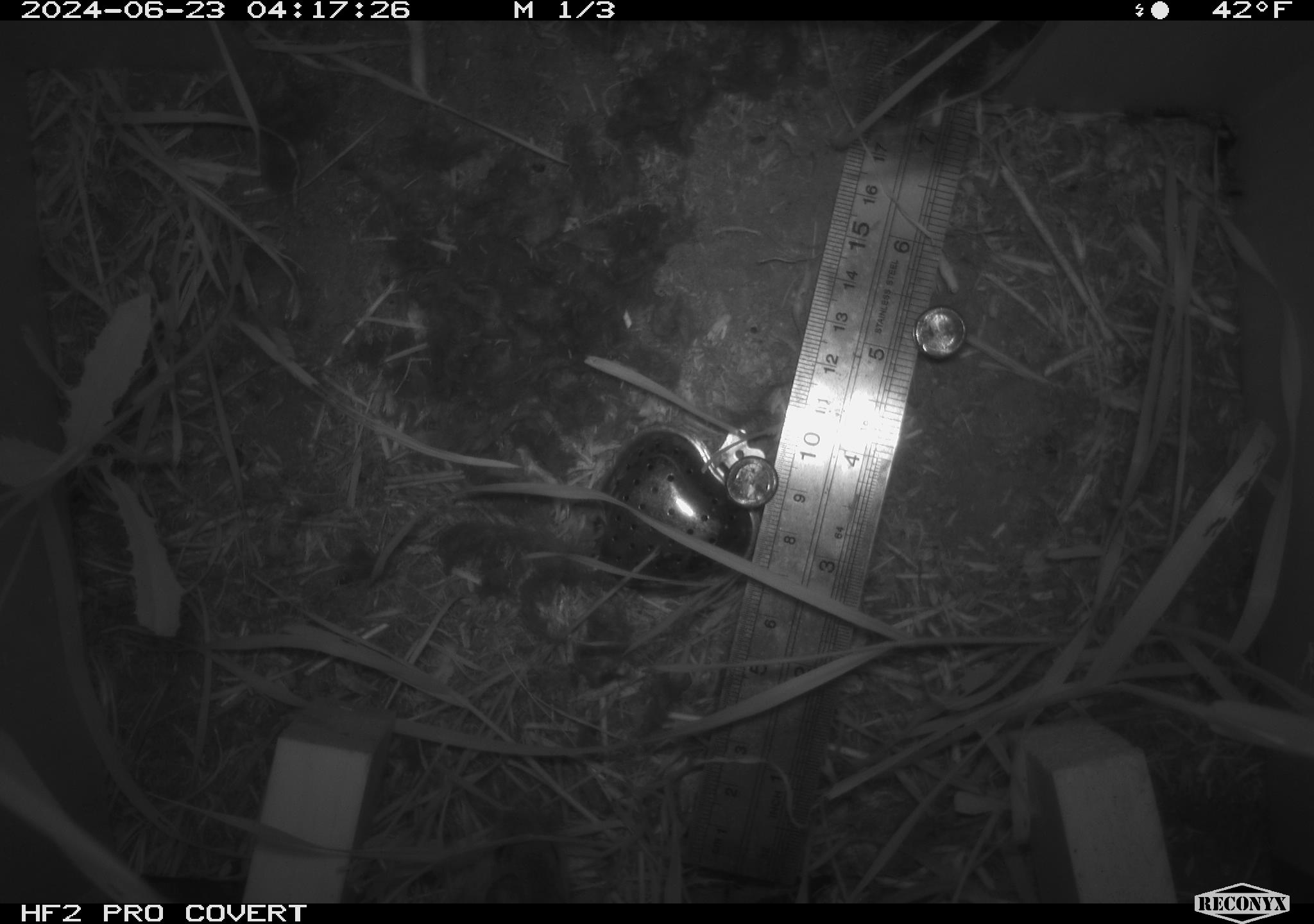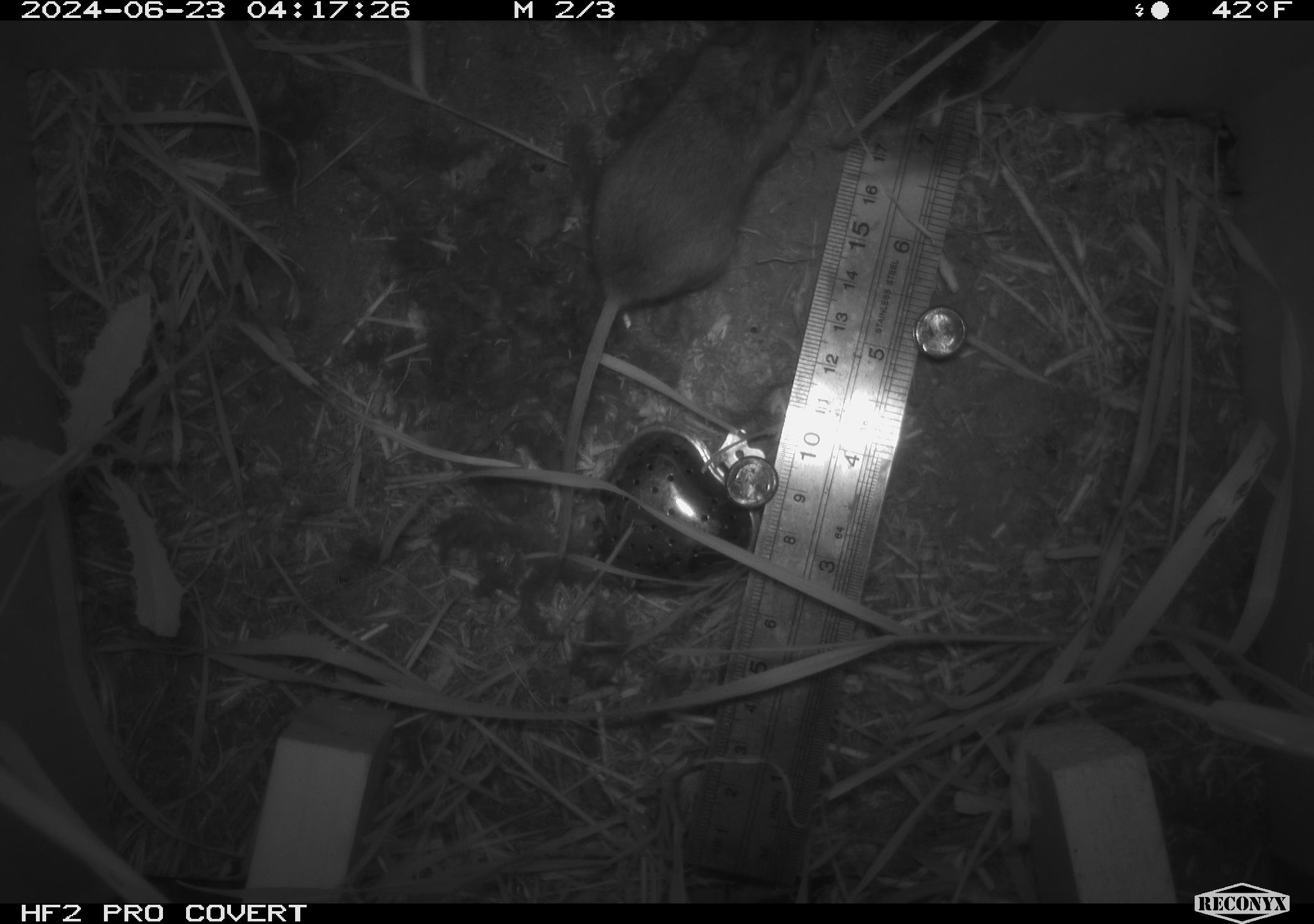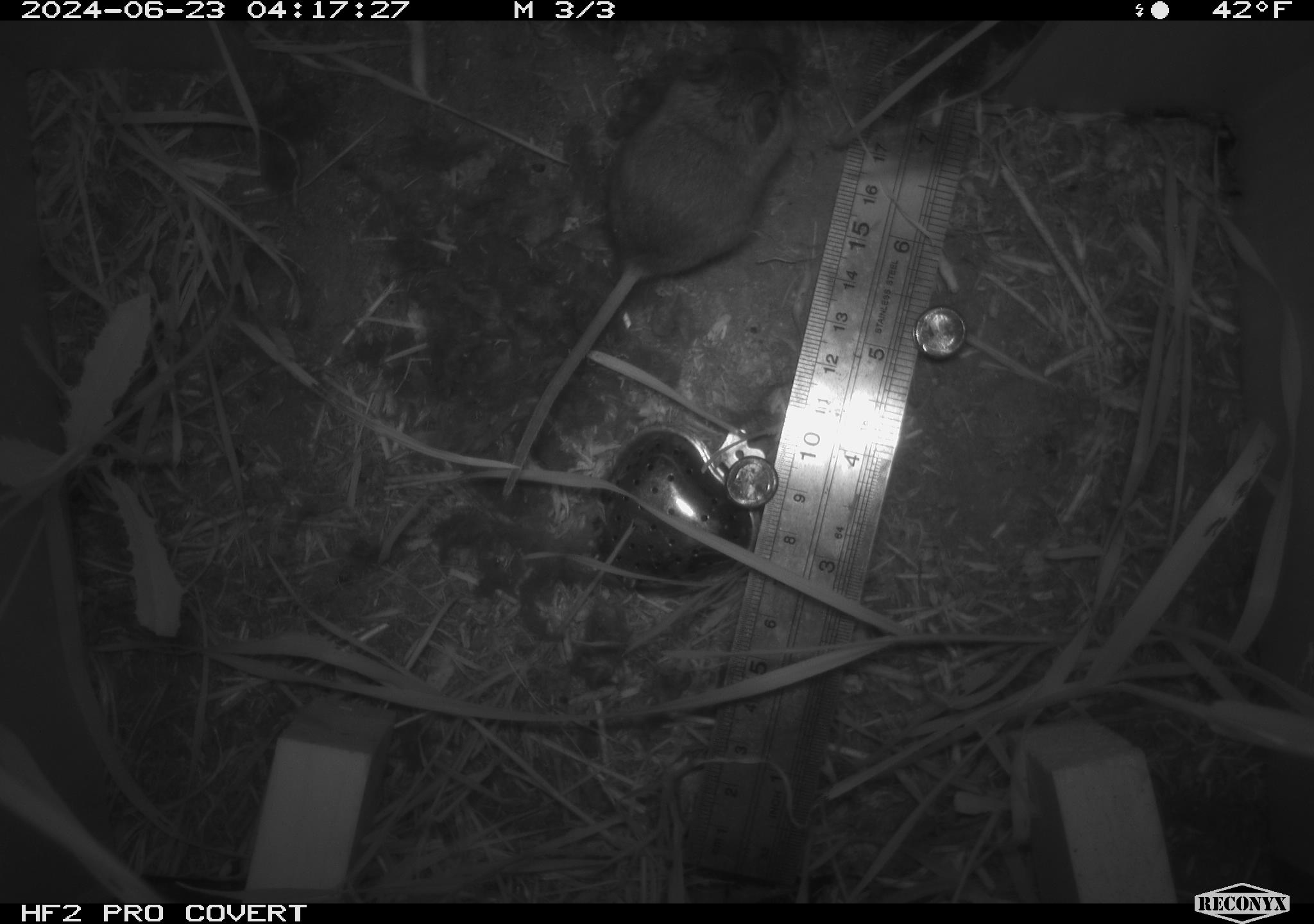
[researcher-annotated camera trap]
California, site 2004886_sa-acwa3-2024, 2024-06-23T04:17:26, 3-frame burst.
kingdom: Animalia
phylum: Chordata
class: Mammalia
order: Rodentia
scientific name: Rodentia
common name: mouse species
Mouse species (Rodentia).